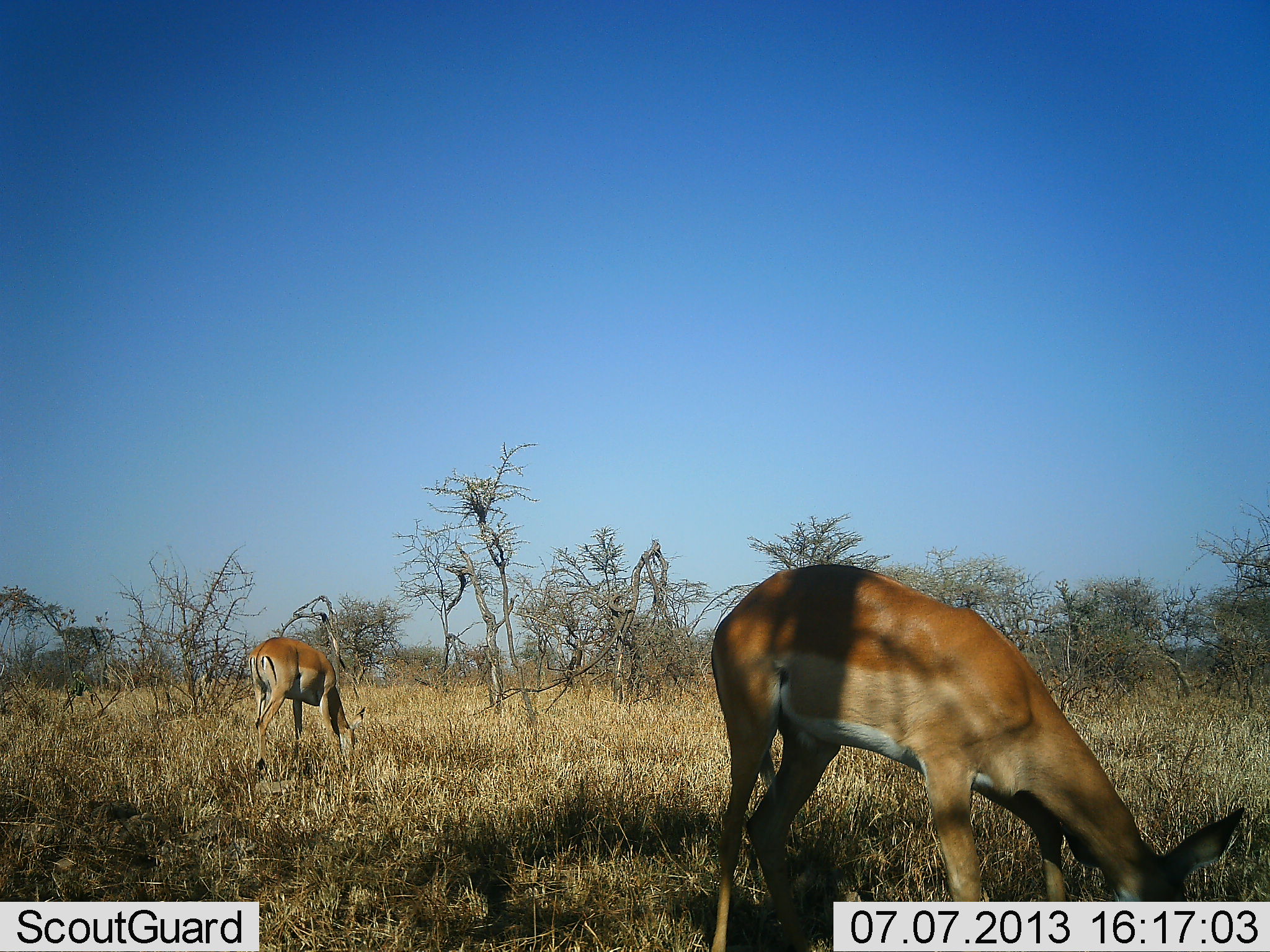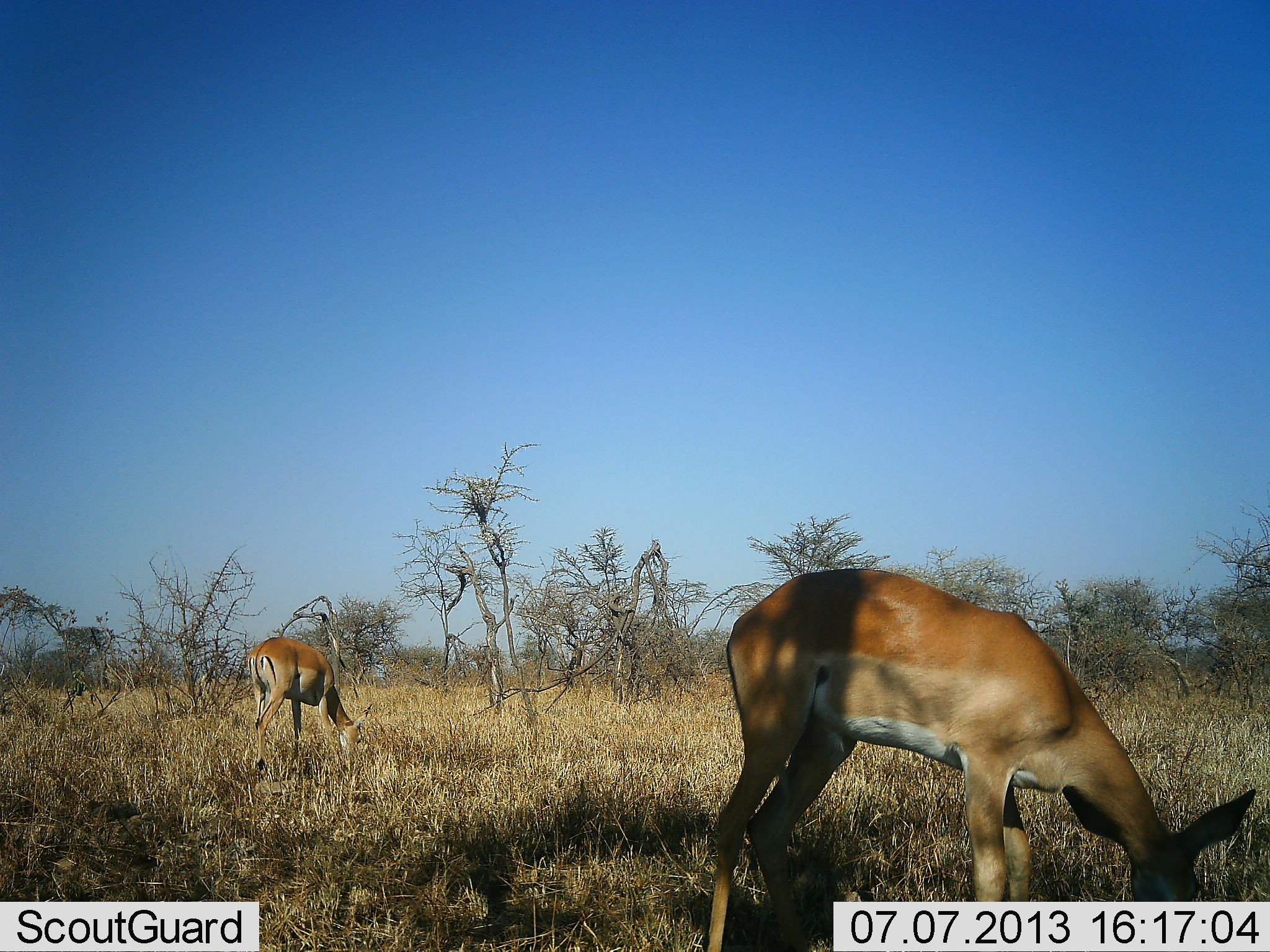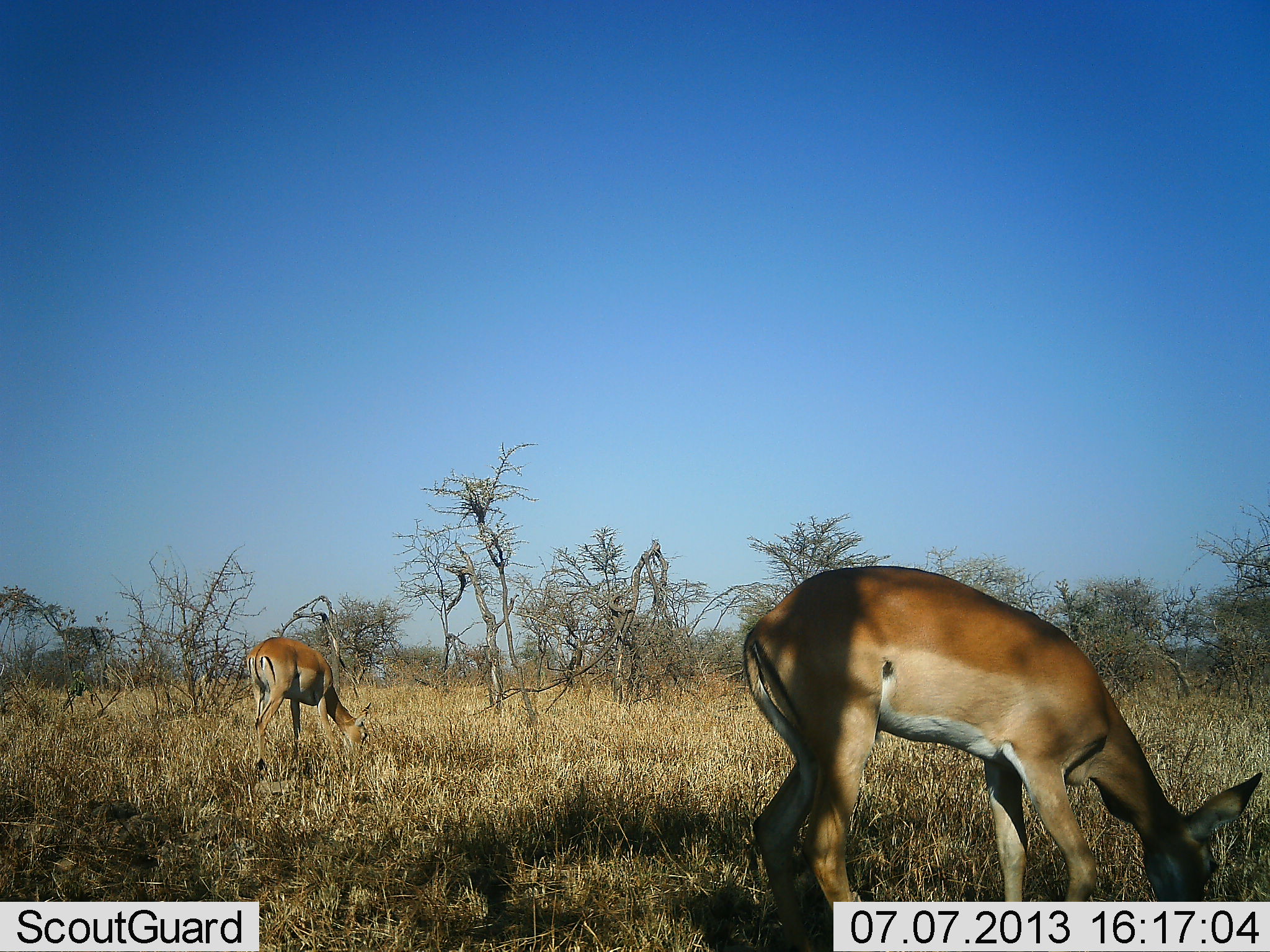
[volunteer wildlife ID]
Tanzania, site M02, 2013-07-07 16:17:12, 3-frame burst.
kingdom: Animalia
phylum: Chordata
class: Mammalia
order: Artiodactyla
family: Bovidae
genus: Aepyceros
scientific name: Aepyceros melampus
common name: impala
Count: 2.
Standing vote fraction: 0%.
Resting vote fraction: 0%.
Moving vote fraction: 0%.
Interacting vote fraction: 0%.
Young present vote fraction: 0%.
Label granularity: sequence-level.